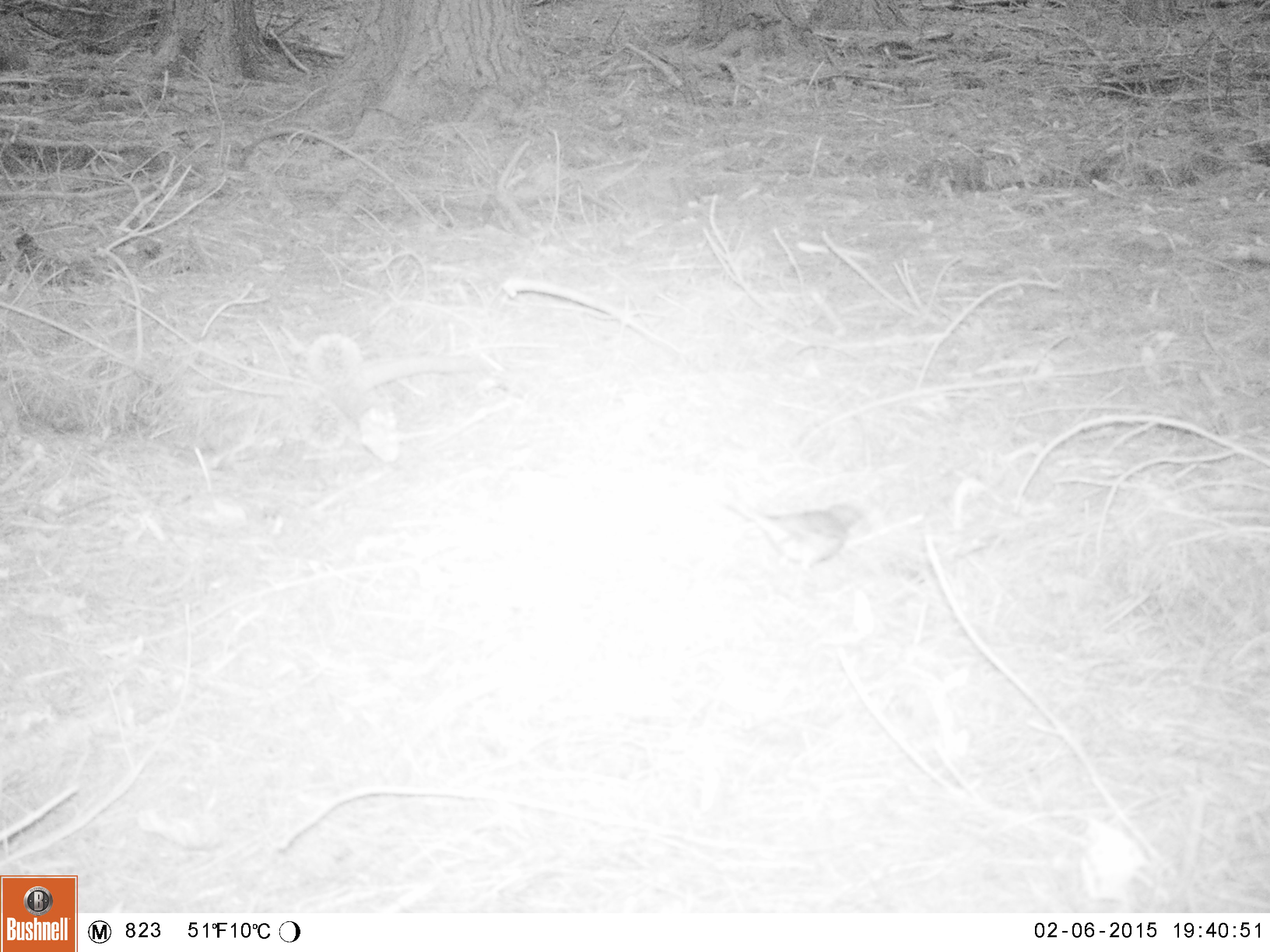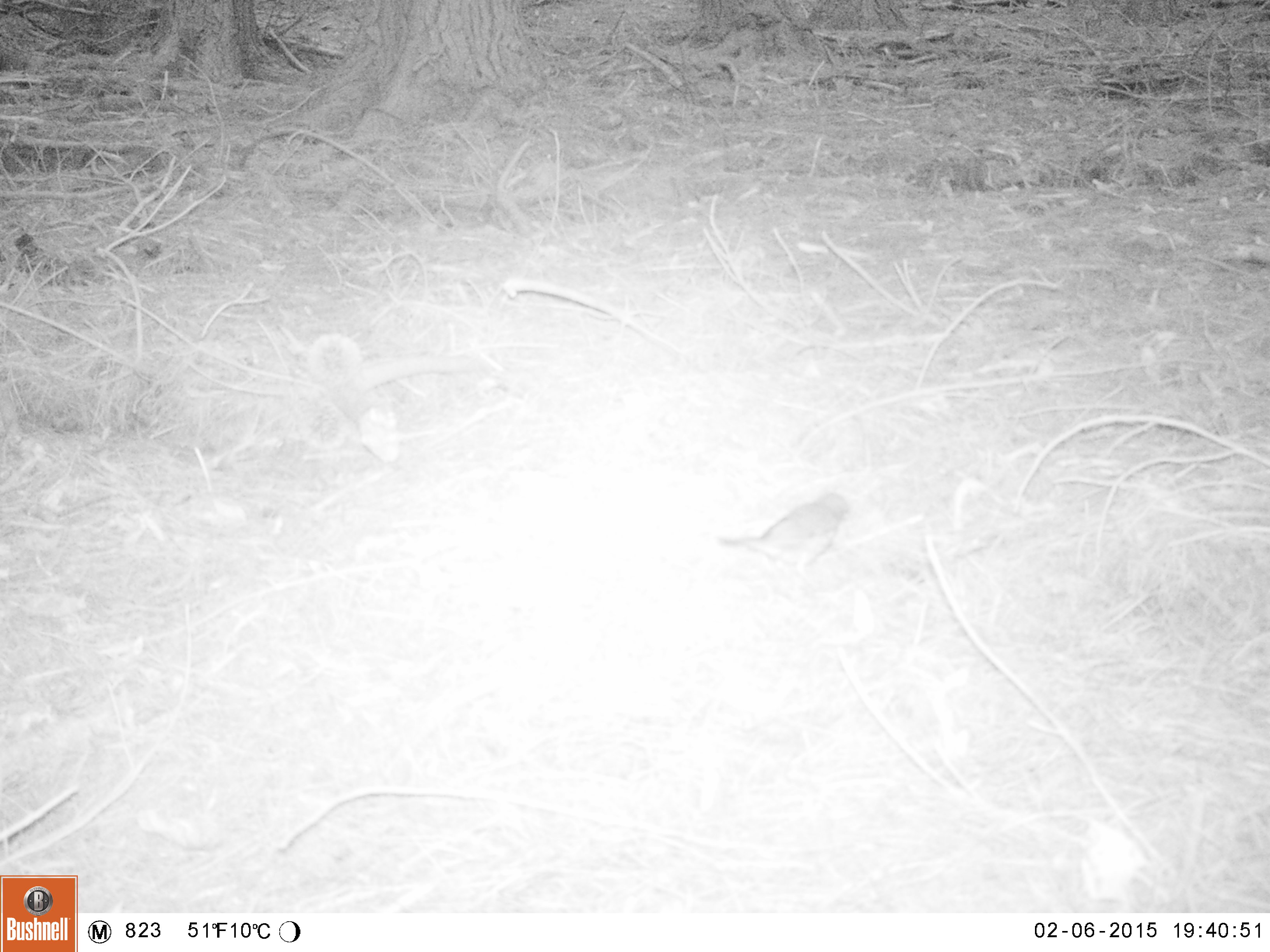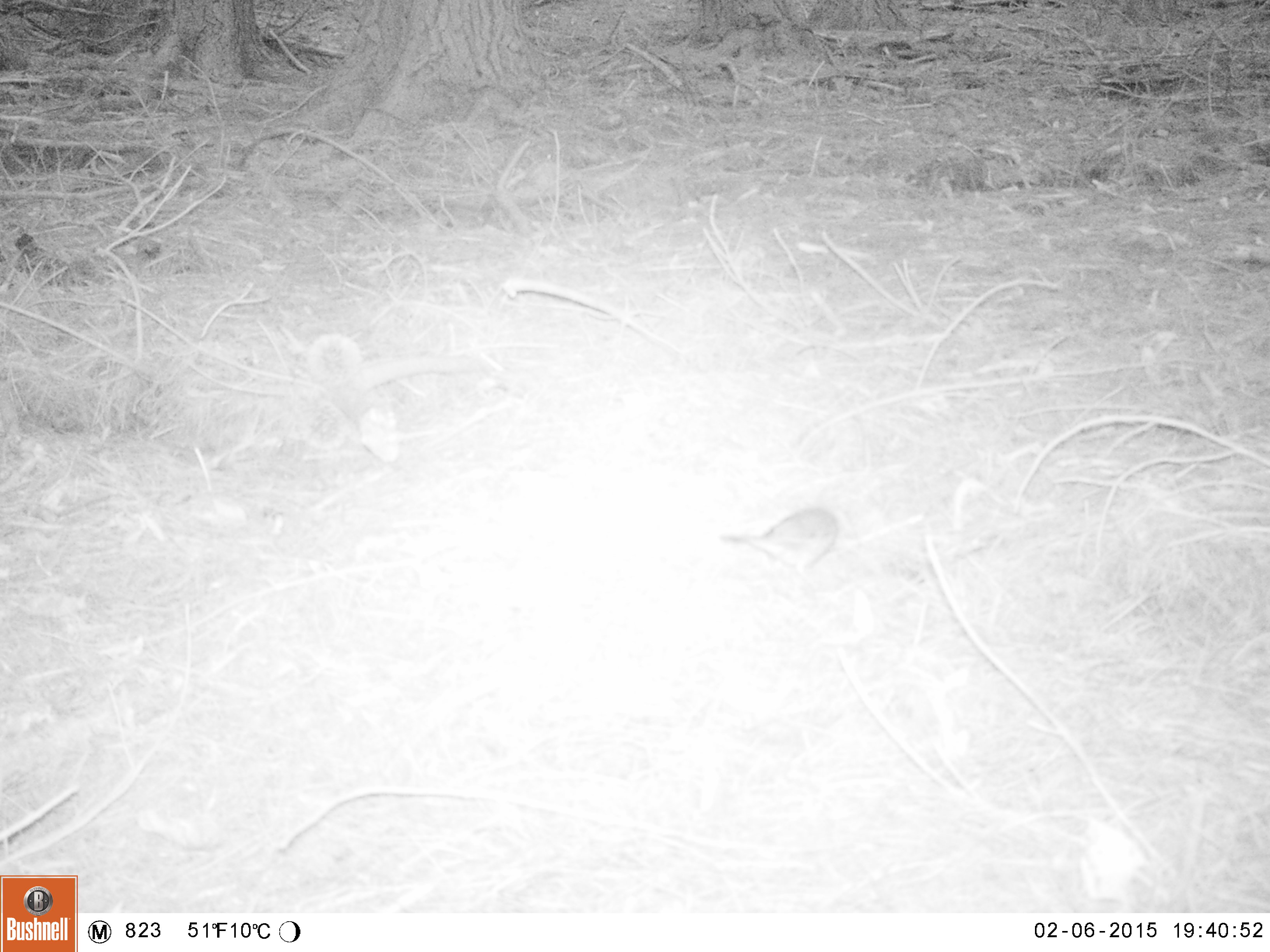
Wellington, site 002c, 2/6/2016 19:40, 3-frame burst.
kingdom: Animalia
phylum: Chordata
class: Aves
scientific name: Aves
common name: bird